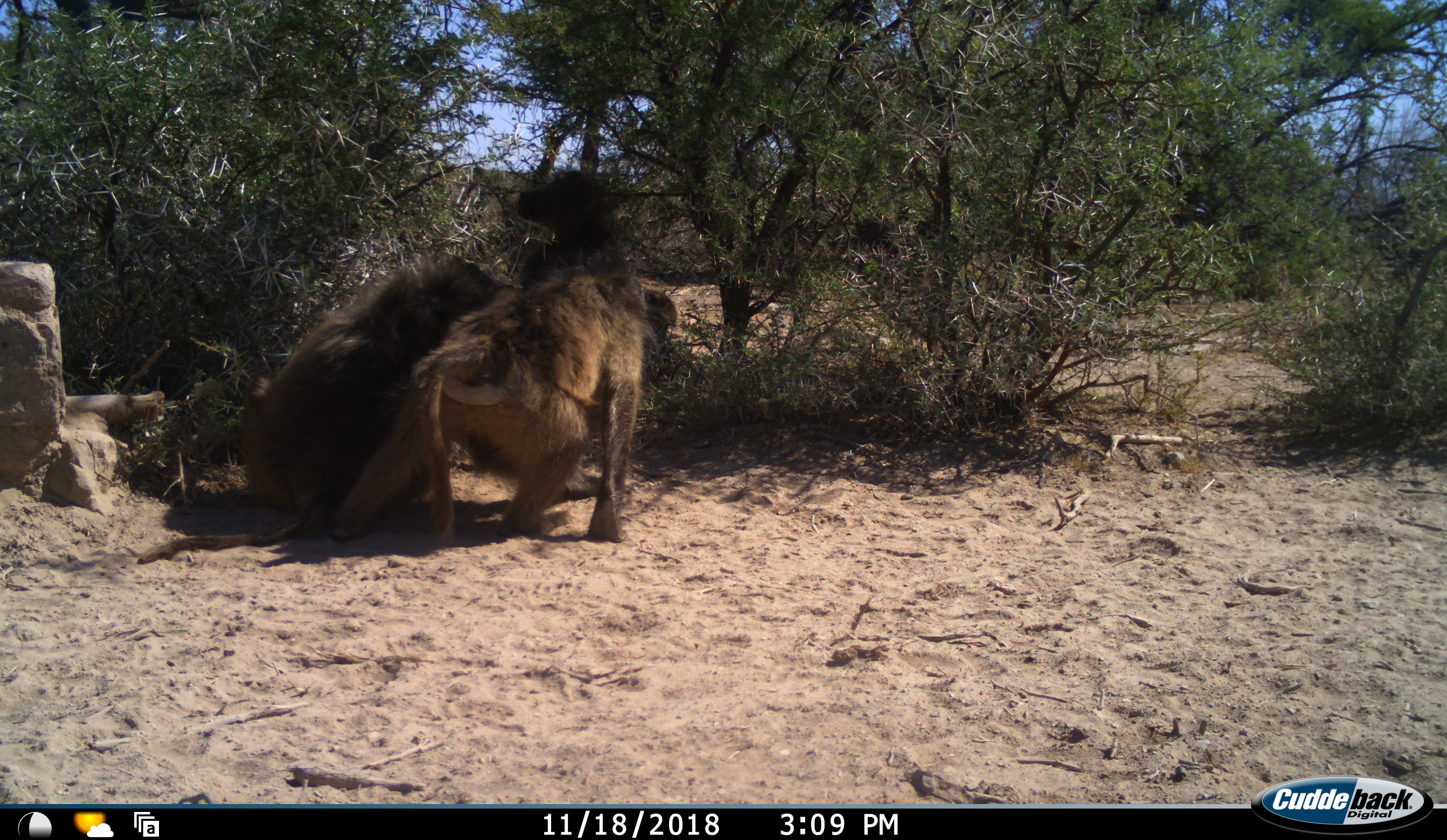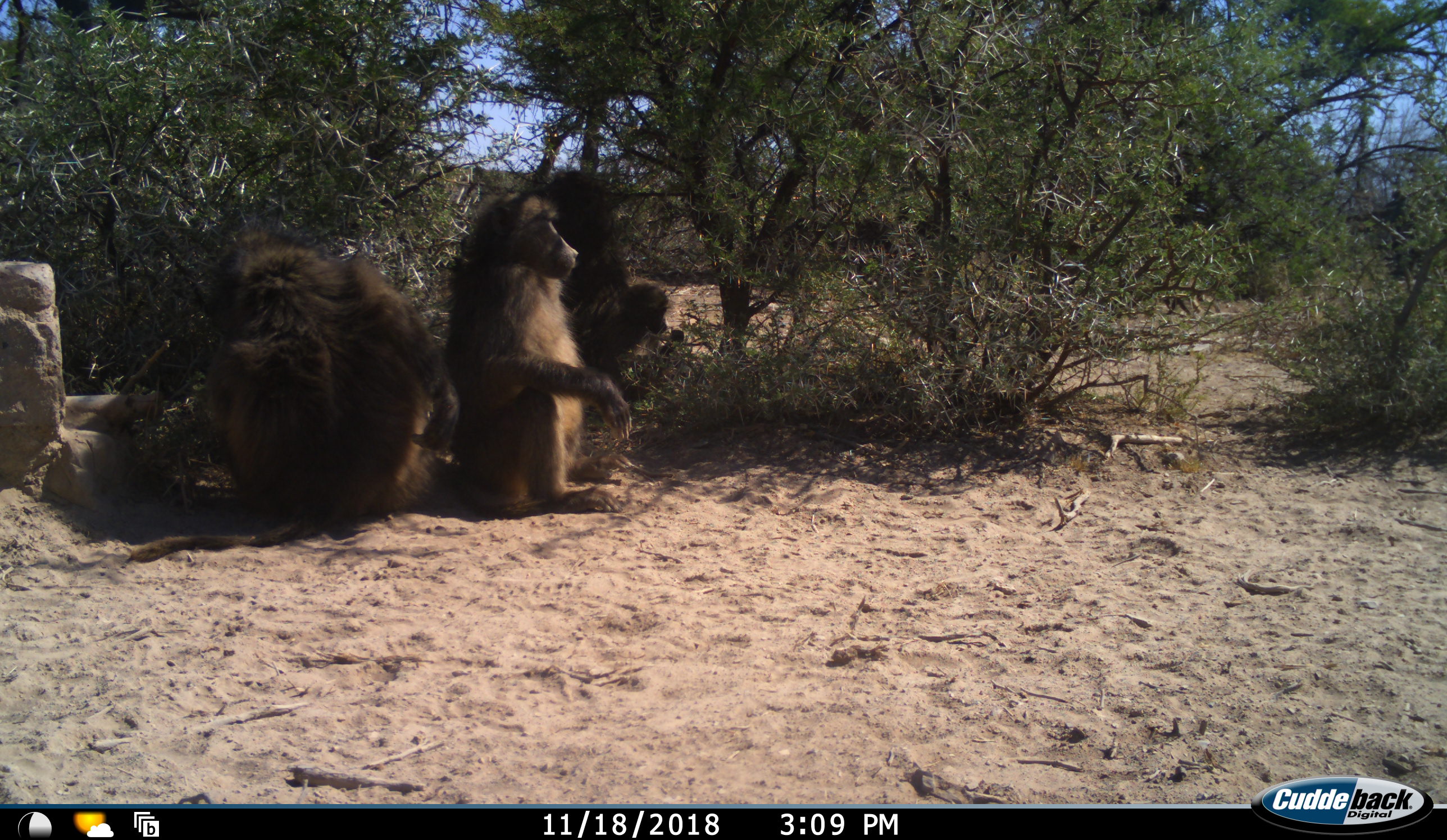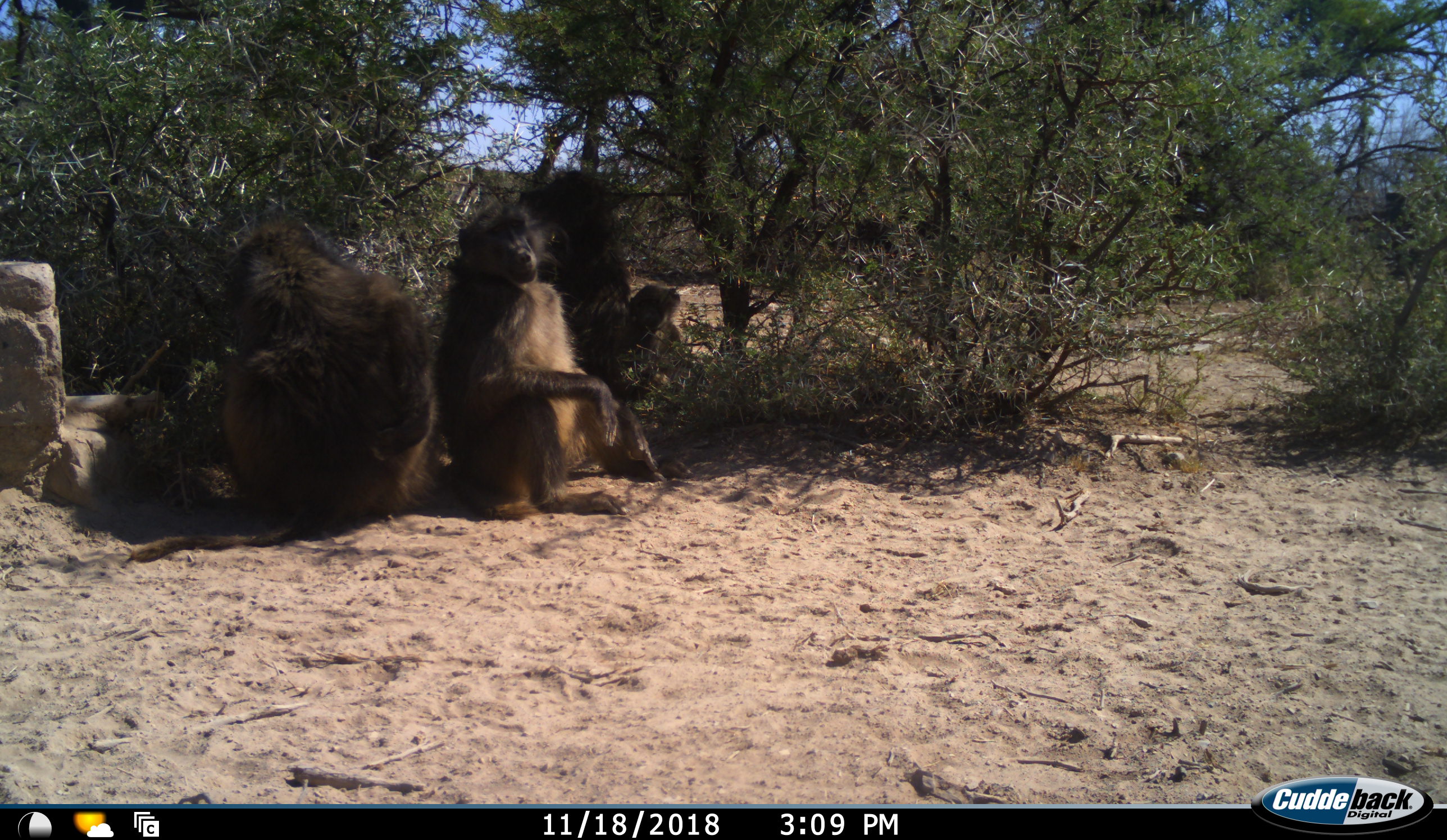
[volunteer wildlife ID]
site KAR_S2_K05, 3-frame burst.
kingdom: Animalia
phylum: Chordata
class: Mammalia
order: Primates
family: Cercopithecidae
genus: Papio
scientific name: Papio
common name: baboon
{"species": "baboon (Papio)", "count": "4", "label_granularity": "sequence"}